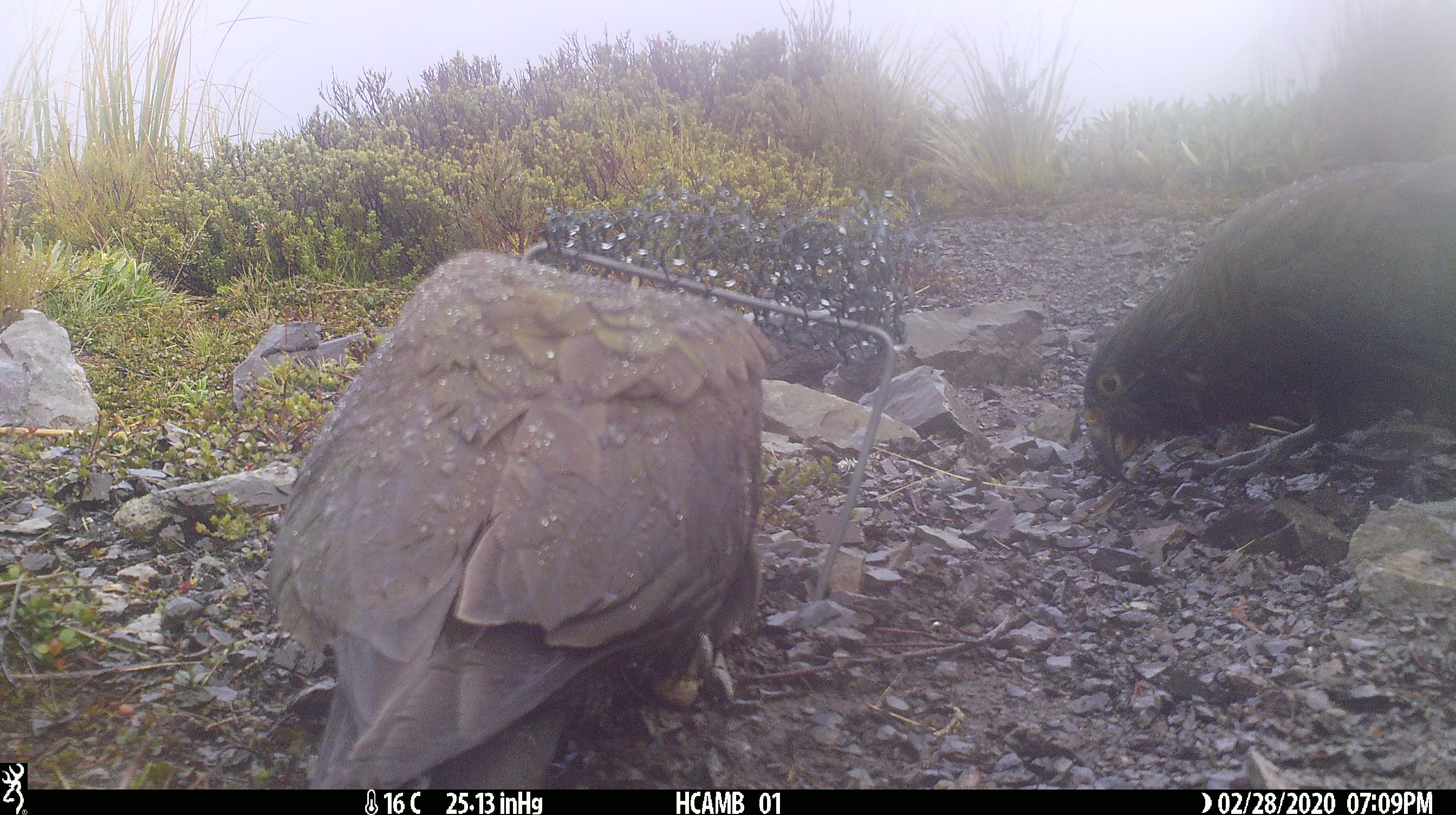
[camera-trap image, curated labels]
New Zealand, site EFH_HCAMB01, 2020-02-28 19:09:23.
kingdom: Animalia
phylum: Chordata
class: Aves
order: Psittaciformes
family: Strigopidae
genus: Nestor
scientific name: Nestor notabilis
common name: kea